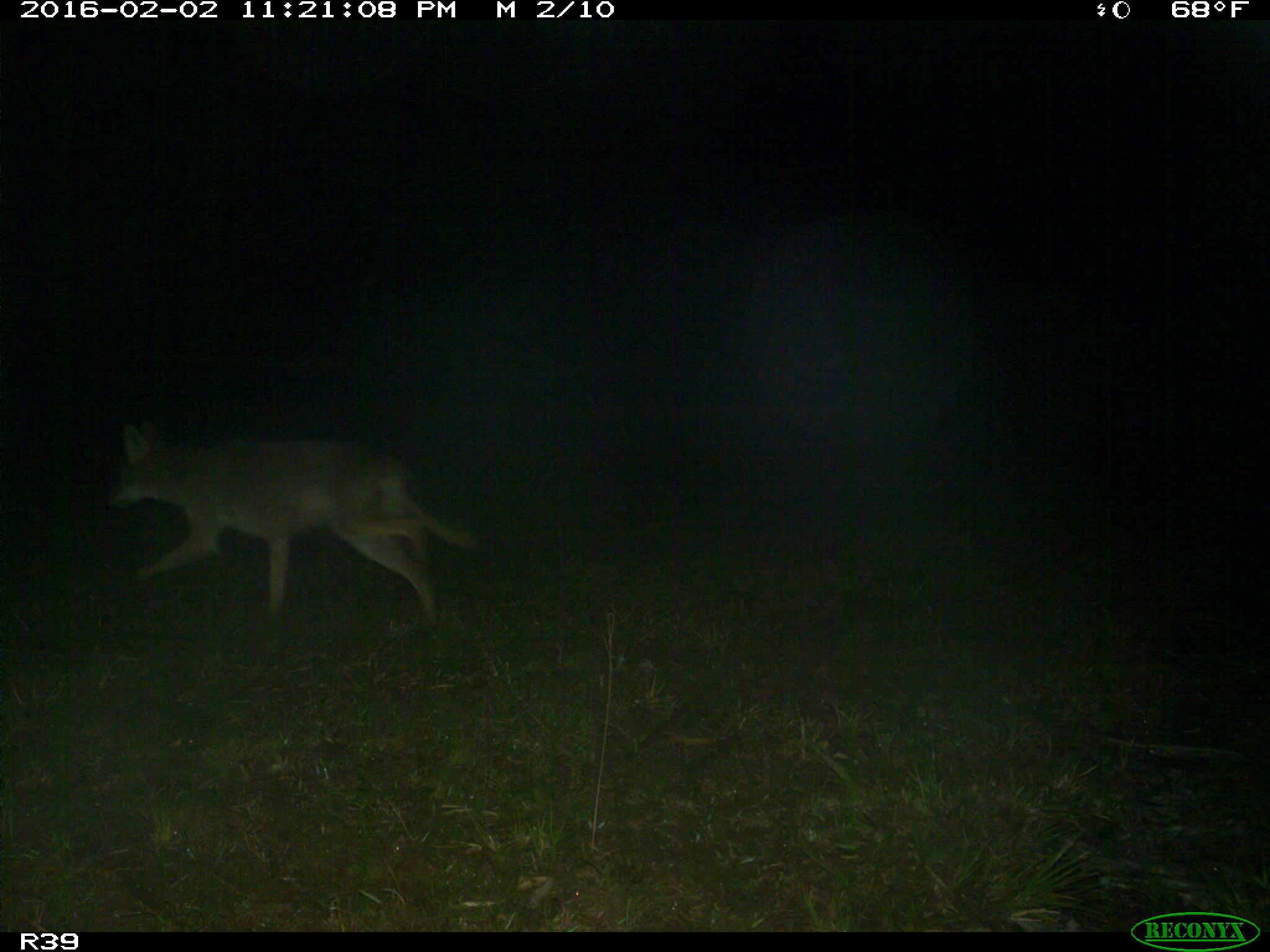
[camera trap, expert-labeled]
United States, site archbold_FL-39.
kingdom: Animalia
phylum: Chordata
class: Mammalia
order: Carnivora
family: Canidae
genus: Canis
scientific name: Canis latrans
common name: coyote